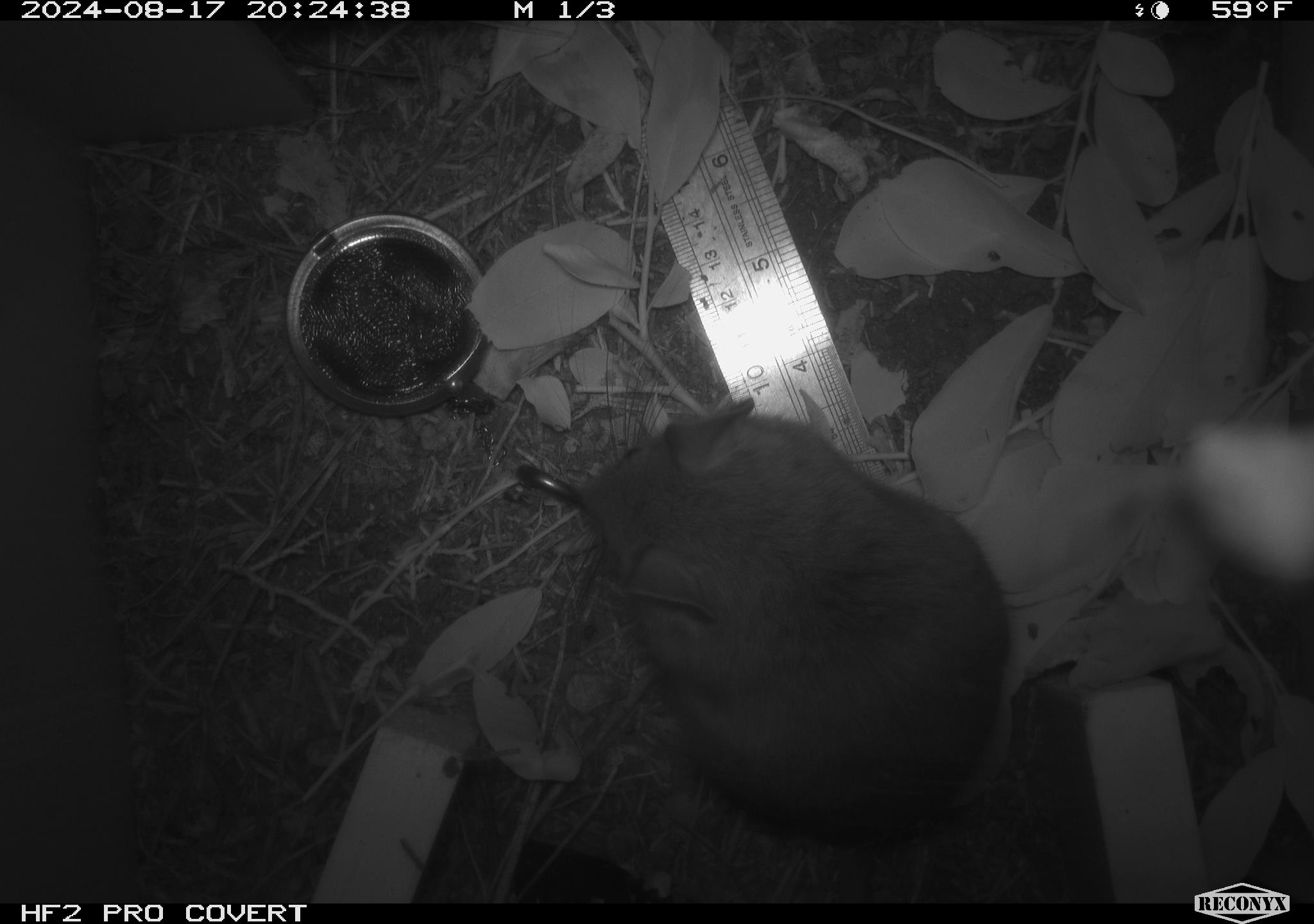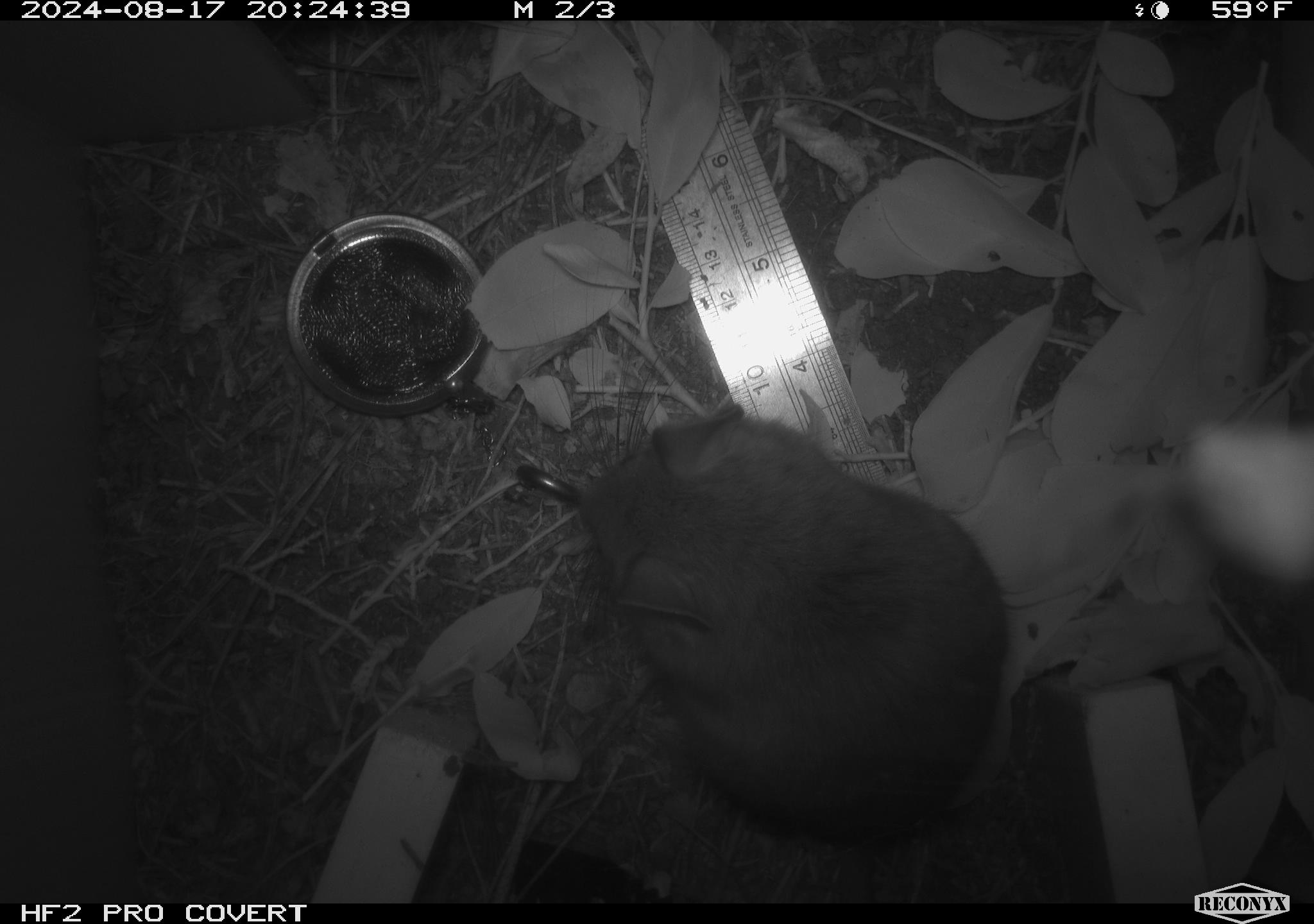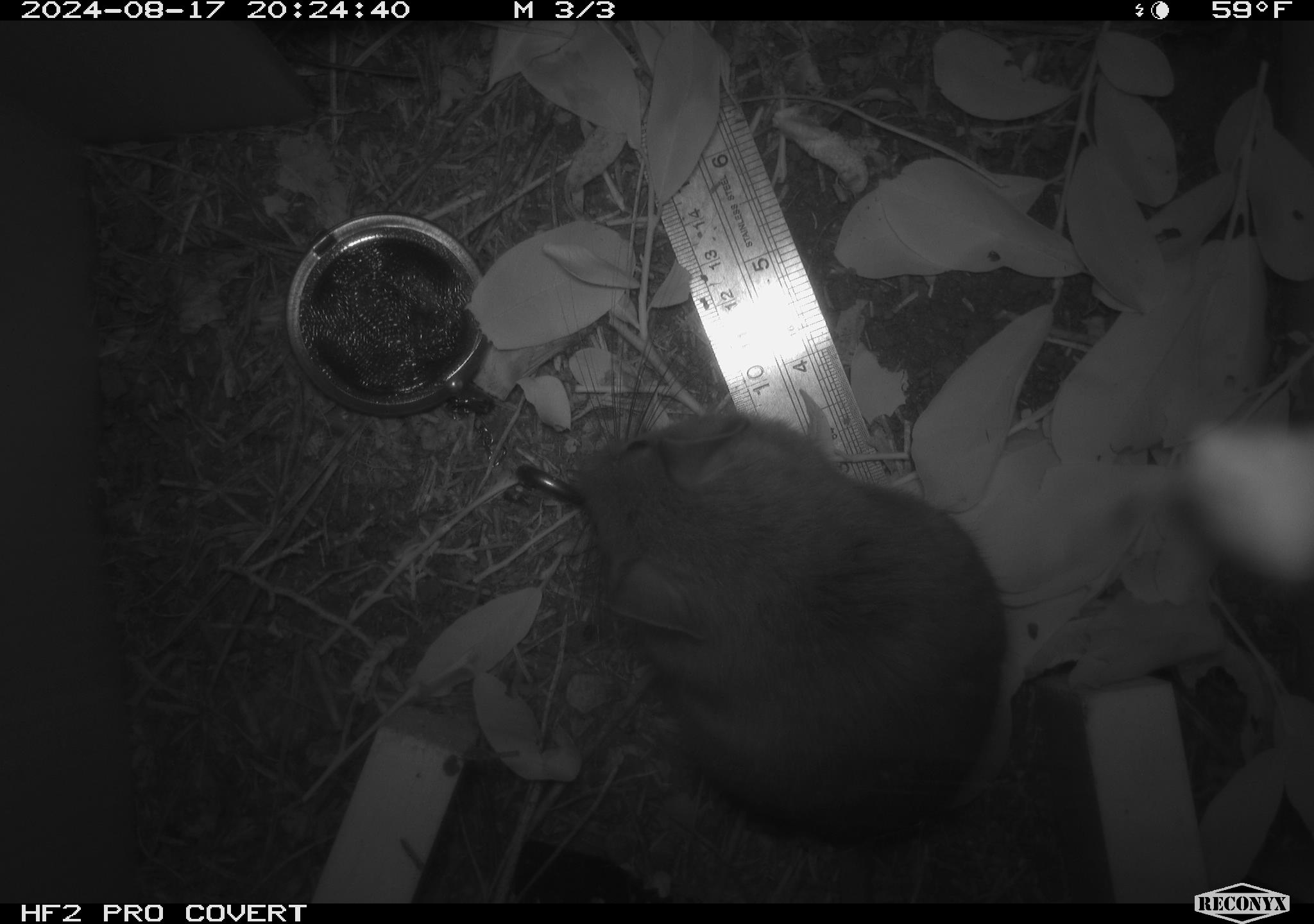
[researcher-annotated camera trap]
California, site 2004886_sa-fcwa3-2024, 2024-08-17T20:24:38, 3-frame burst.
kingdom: Animalia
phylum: Chordata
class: Mammalia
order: Rodentia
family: Cricetidae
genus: Neotoma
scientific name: Neotoma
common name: pack rat or woodrat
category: neotoma species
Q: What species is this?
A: Neotoma species (pack rat or woodrat) (Neotoma).